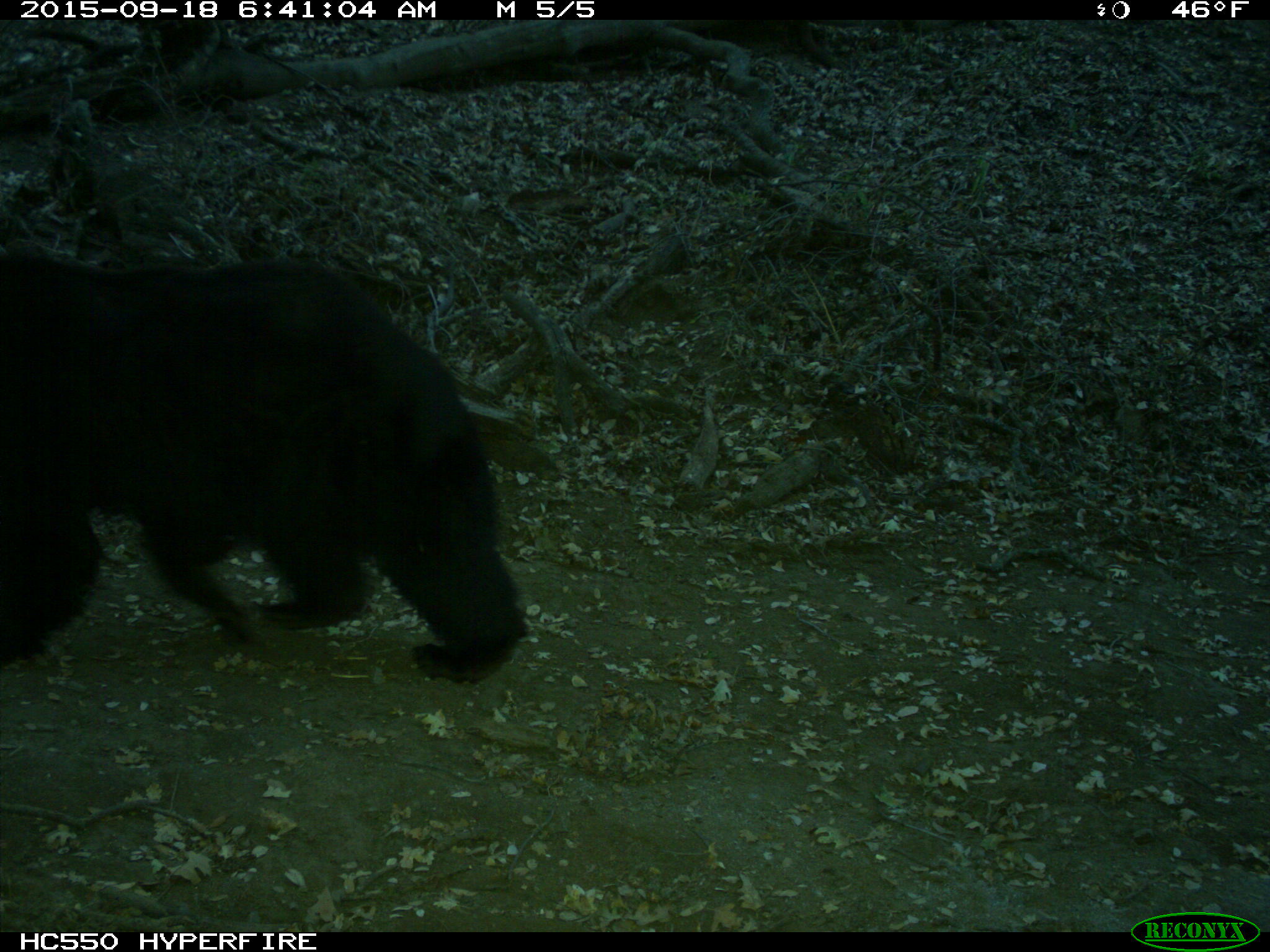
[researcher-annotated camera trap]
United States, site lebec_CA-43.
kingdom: Animalia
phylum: Chordata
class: Mammalia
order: Carnivora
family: Ursidae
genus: Ursus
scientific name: Ursus americanus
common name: american black bear